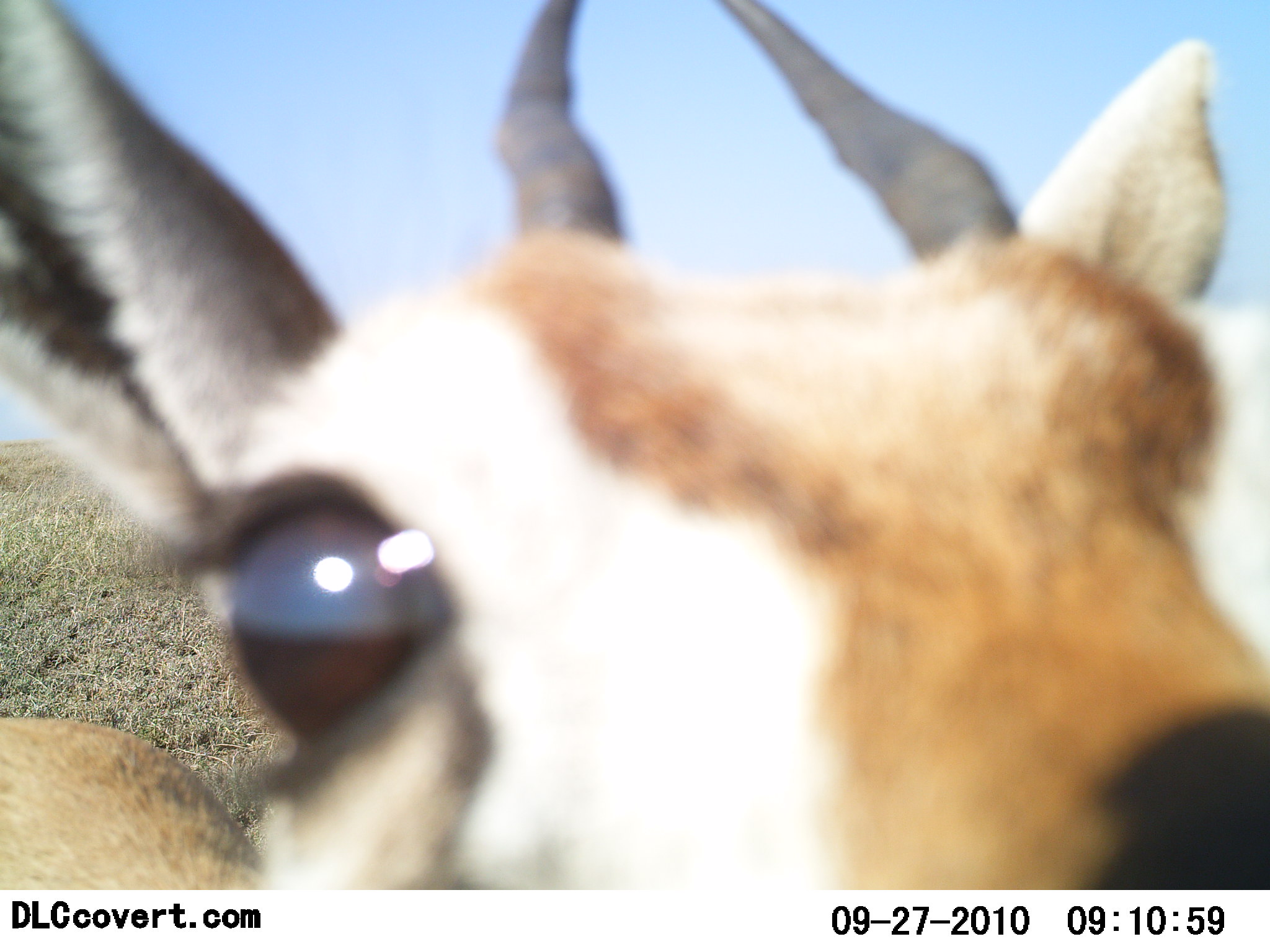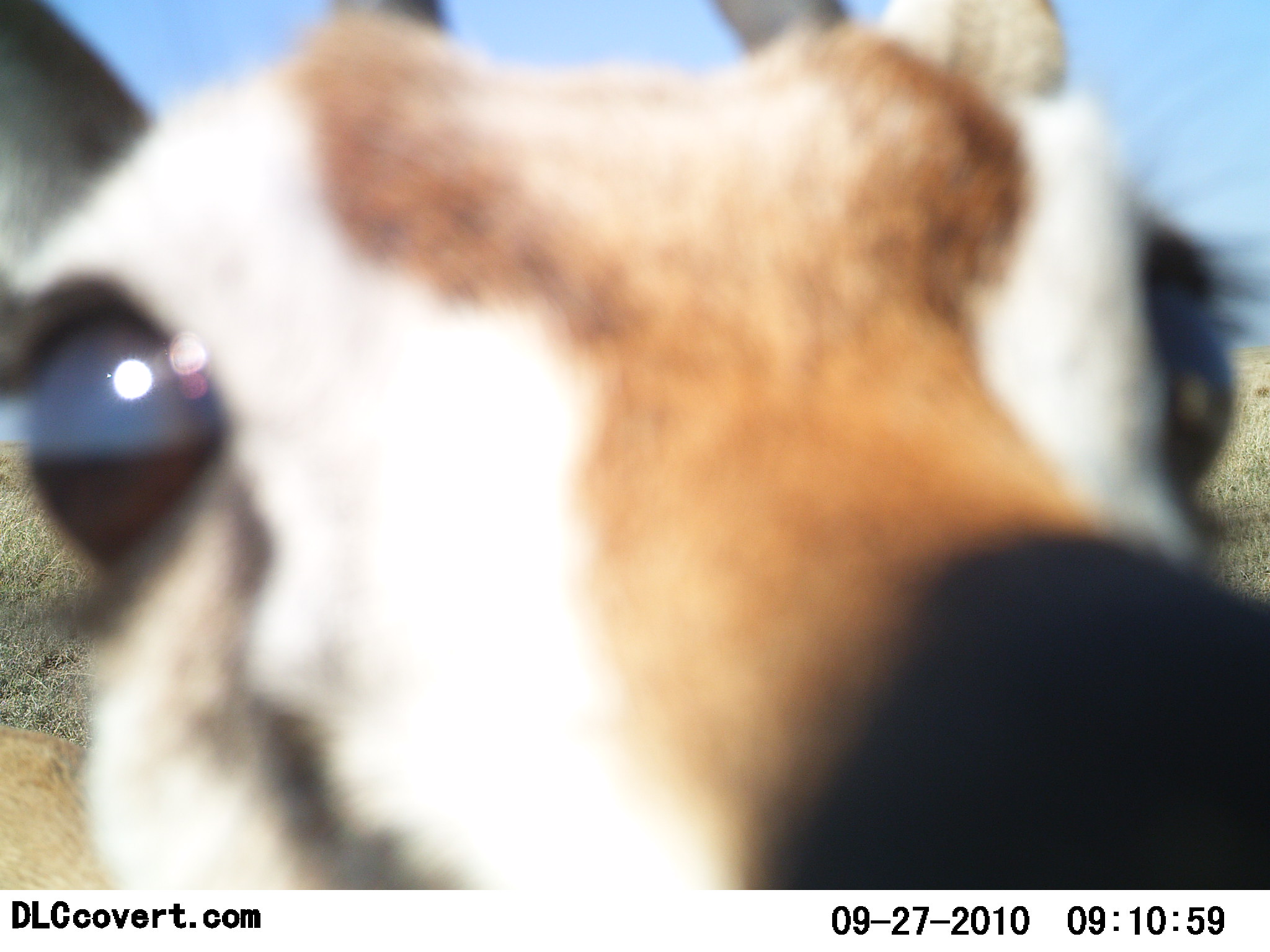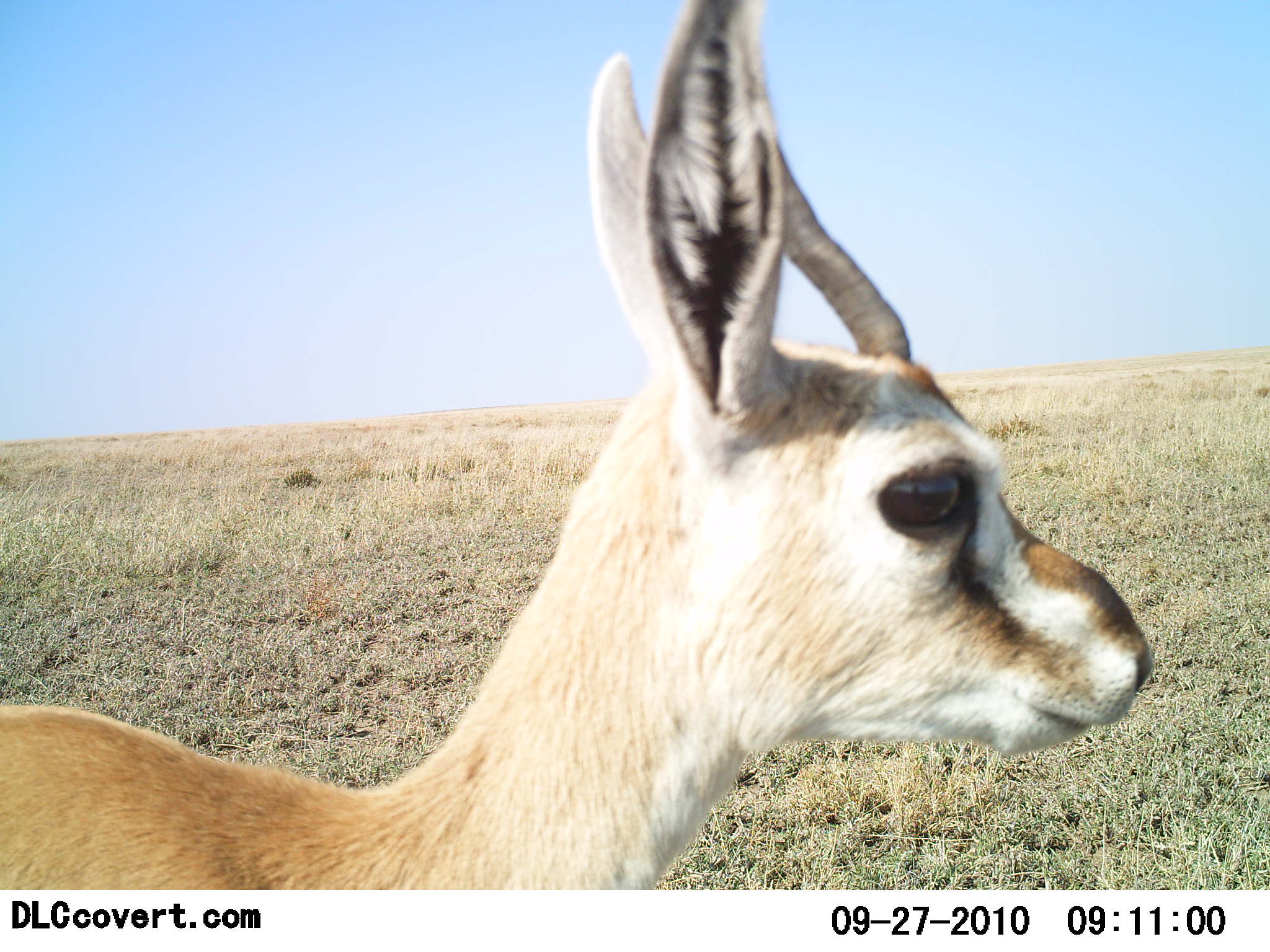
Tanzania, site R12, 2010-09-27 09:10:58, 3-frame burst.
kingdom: Animalia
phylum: Chordata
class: Mammalia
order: Artiodactyla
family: Bovidae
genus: Eudorcas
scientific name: Eudorcas thomsonii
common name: thomson's gazelle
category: gazellethomsons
Gazellethomsons (thomson's gazelle) (Eudorcas thomsonii), count 1. Behavior (volunteer vote fractions): standing 89%, resting 0%, moving 6%, interacting 22%. Young present (vote fraction): 11%. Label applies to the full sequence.